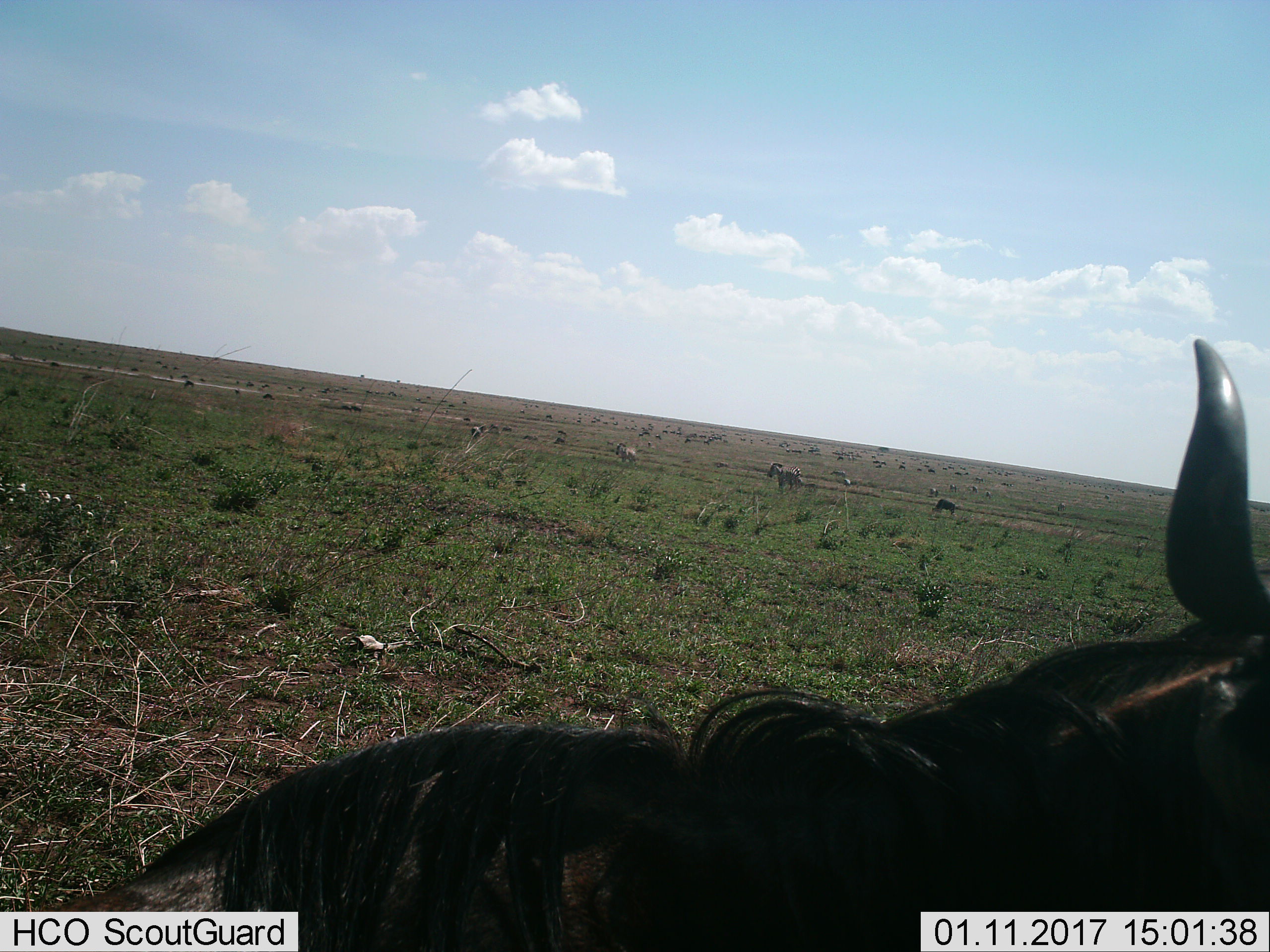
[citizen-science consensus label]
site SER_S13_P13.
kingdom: Animalia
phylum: Chordata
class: Mammalia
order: Artiodactyla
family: Bovidae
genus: Connochaetes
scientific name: Connochaetes taurinus taurinus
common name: blue wildebeest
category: wildebeestblue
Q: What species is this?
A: Wildebeestblue (blue wildebeest) (Connochaetes taurinus taurinus).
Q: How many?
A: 11-50.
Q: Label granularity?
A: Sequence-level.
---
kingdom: Animalia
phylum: Chordata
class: Mammalia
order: Perissodactyla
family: Equidae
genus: Equus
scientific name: Equus quagga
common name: plains zebra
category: zebraplains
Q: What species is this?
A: Zebraplains (plains zebra) (Equus quagga).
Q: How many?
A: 2.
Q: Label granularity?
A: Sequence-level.